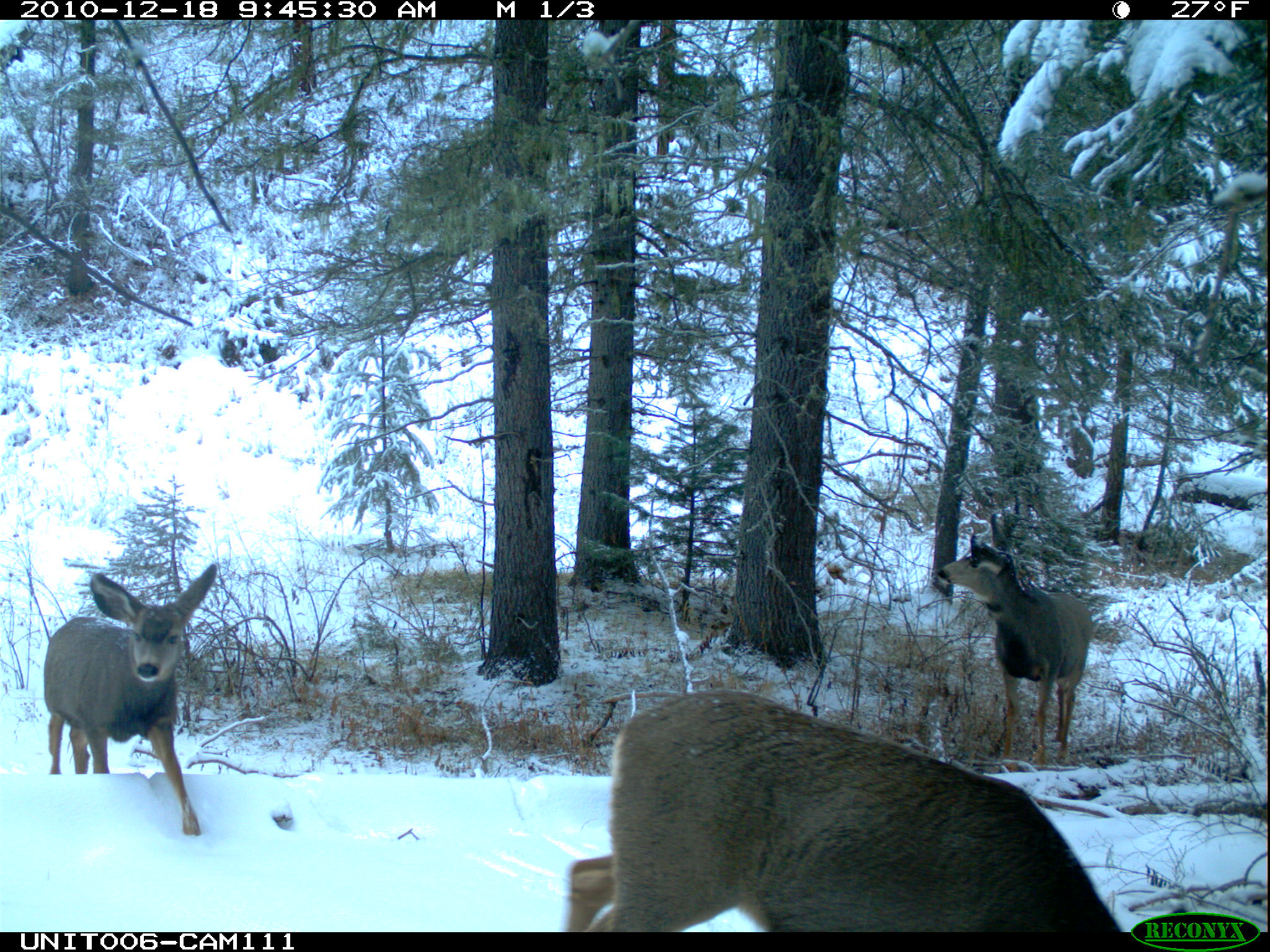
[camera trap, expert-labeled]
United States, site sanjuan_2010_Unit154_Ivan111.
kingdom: Animalia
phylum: Chordata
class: Mammalia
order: Artiodactyla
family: Cervidae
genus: Odocoileus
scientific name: Odocoileus hemionus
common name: mule deer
Odocoileus hemionus (mule deer).